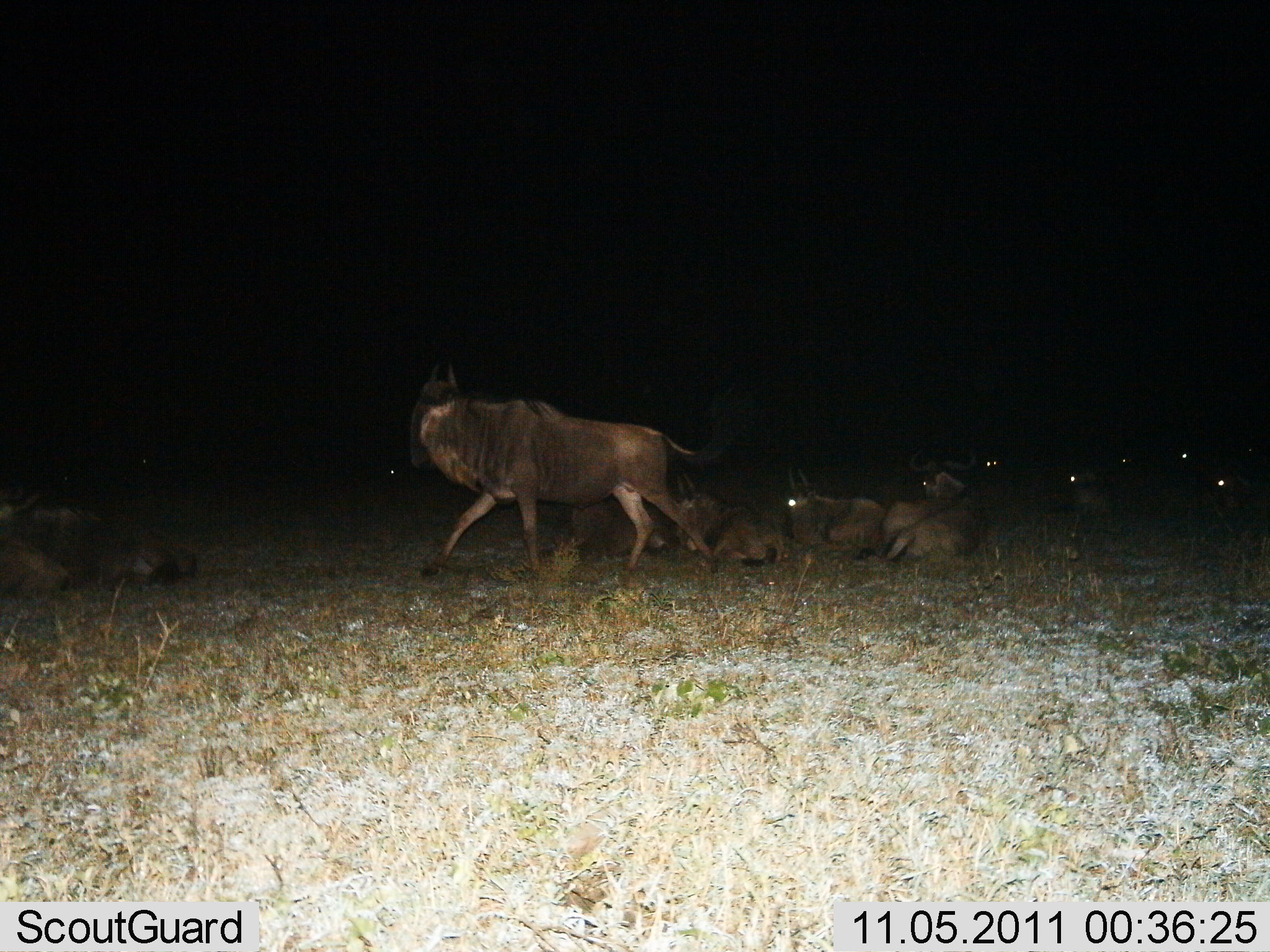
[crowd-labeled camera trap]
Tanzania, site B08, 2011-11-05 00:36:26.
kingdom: Animalia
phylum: Chordata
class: Mammalia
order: Artiodactyla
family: Bovidae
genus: Connochaetes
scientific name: Connochaetes taurinus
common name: blue wildebeest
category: wildebeest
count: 11-50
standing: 40%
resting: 93%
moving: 40%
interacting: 0%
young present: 0%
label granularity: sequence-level